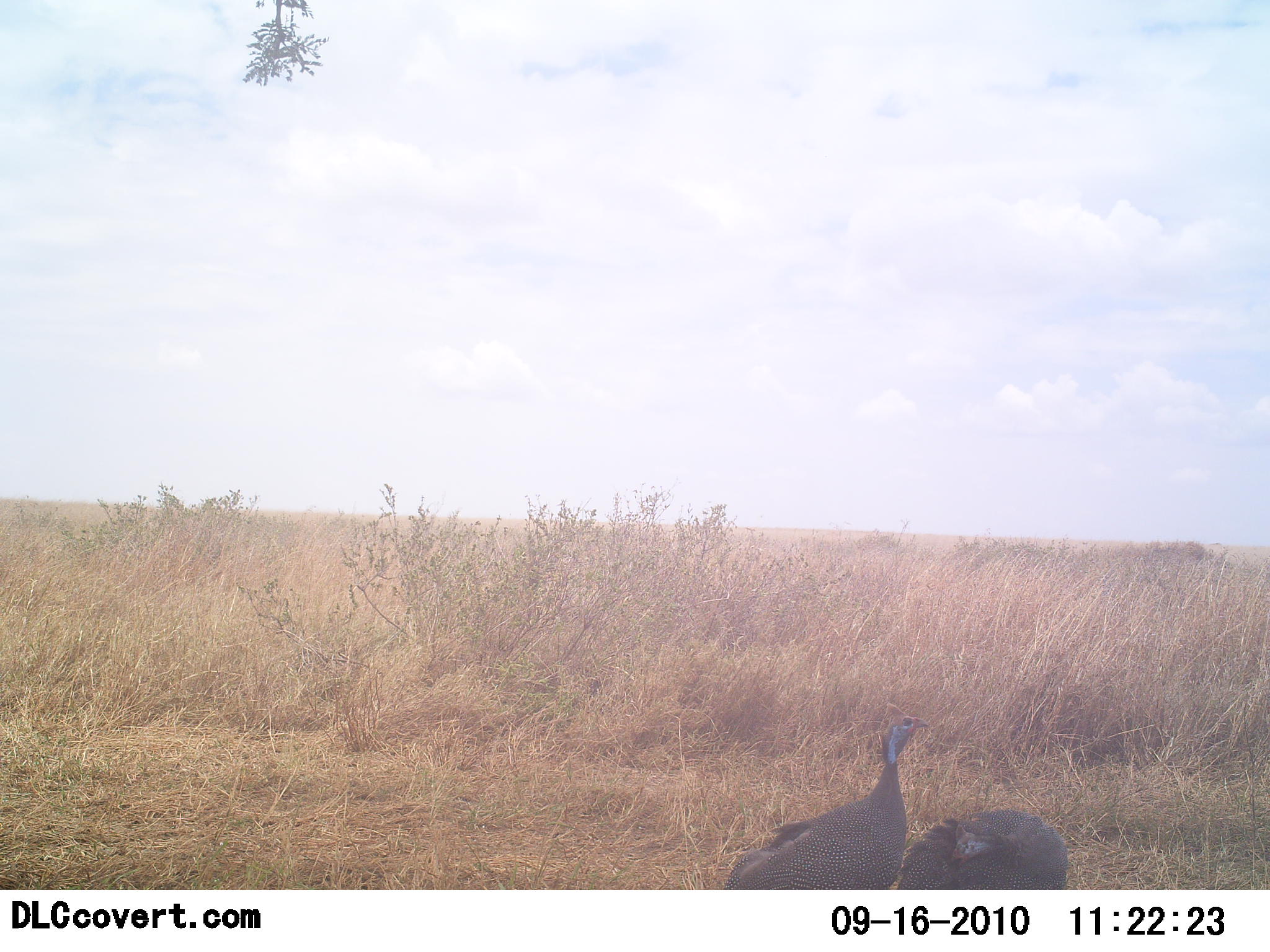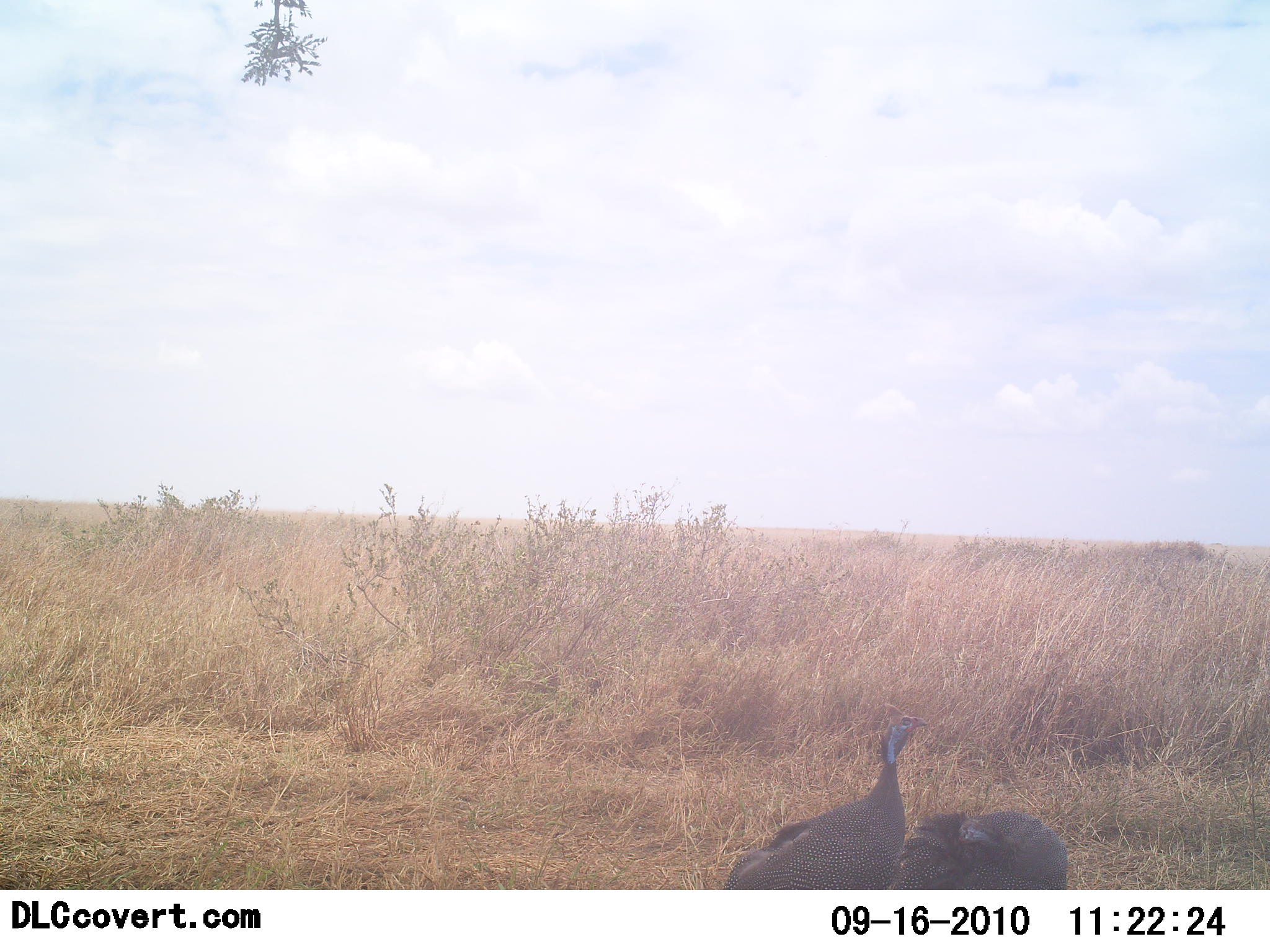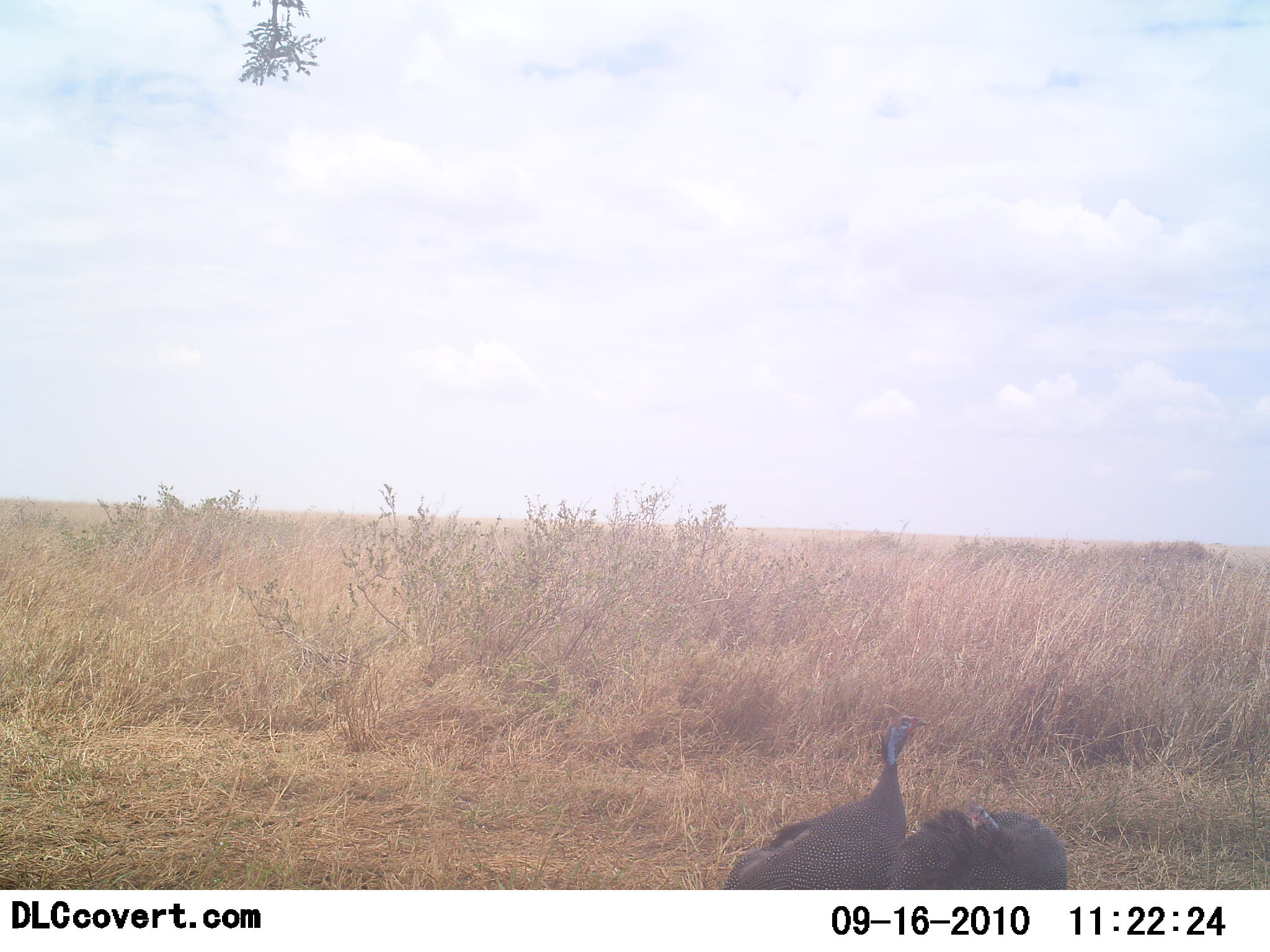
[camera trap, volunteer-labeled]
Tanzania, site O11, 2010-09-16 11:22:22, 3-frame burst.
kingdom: Animalia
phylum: Chordata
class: Aves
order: Galliformes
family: Numididae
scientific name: Numididae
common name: guinea fowl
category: guineafowl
Guineafowl (guinea fowl) (Numididae), count 2. Behavior (volunteer vote fractions): standing 94%, resting 12%, moving 0%, interacting 0%. Young present (vote fraction): 0%. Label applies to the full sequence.